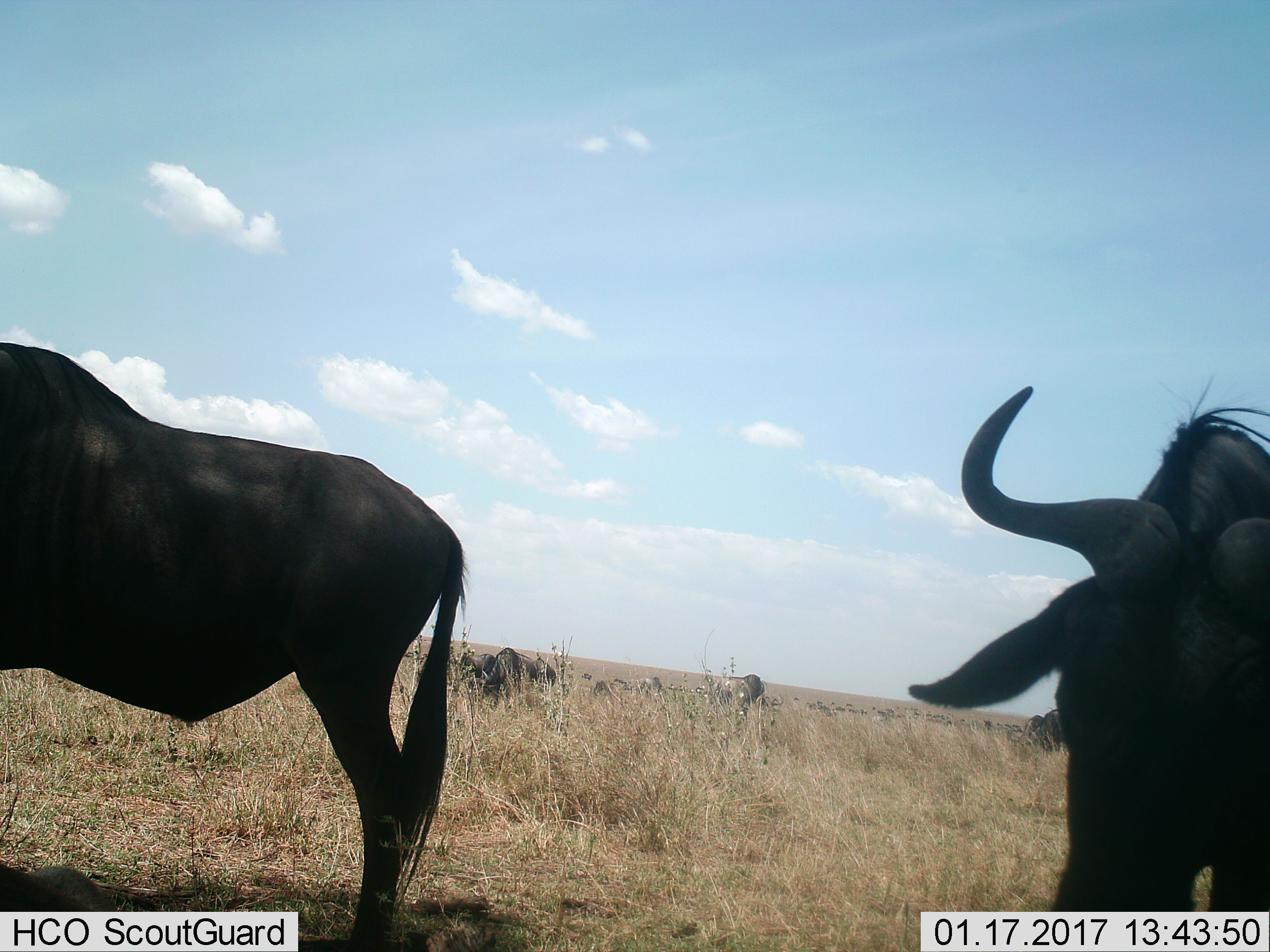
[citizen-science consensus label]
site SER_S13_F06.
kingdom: Animalia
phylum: Chordata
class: Mammalia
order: Artiodactyla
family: Bovidae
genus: Connochaetes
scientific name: Connochaetes taurinus taurinus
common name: blue wildebeest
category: wildebeestblue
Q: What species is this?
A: Wildebeestblue (blue wildebeest) (Connochaetes taurinus taurinus).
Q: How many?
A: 11-50.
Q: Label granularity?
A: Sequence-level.